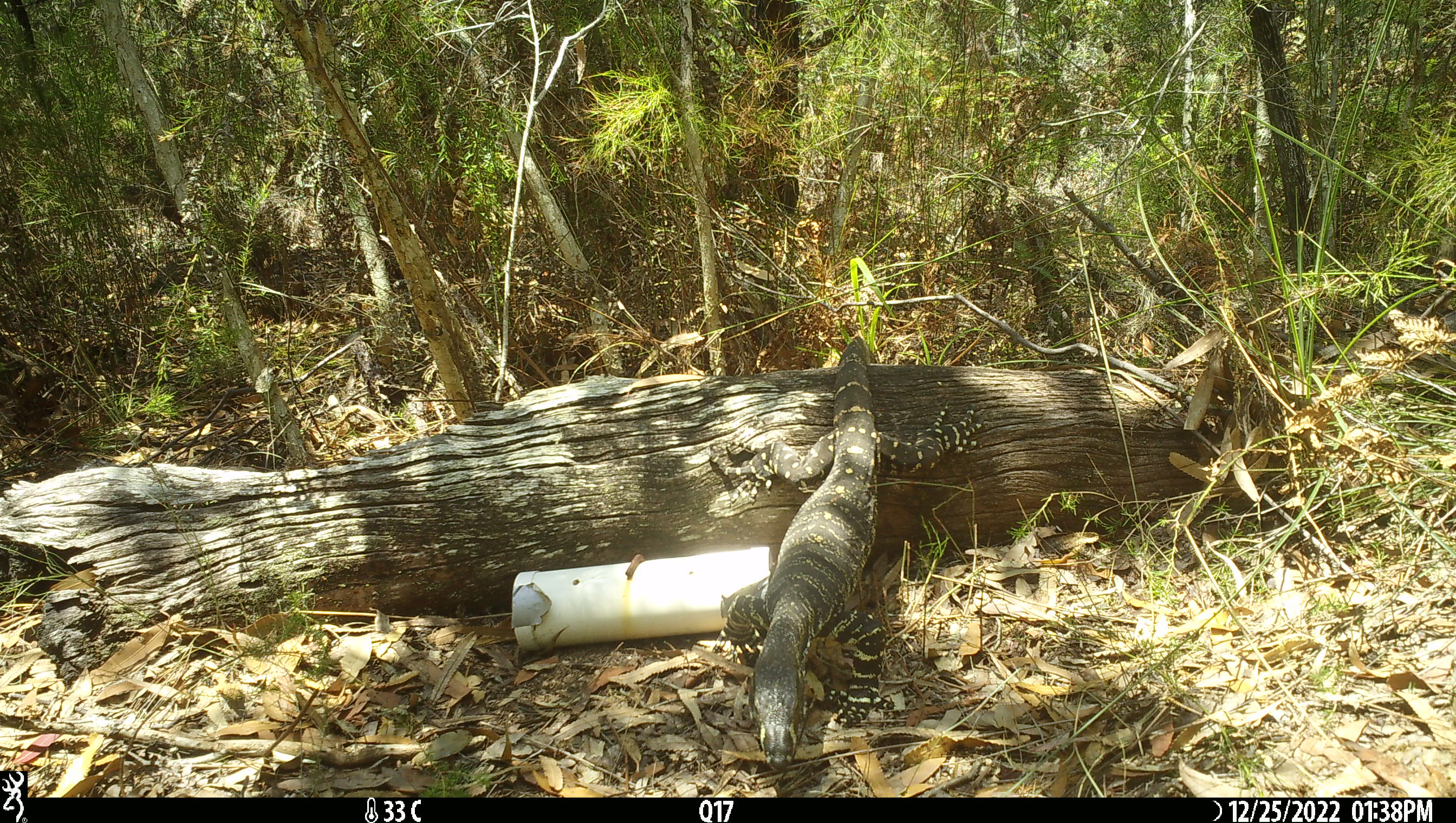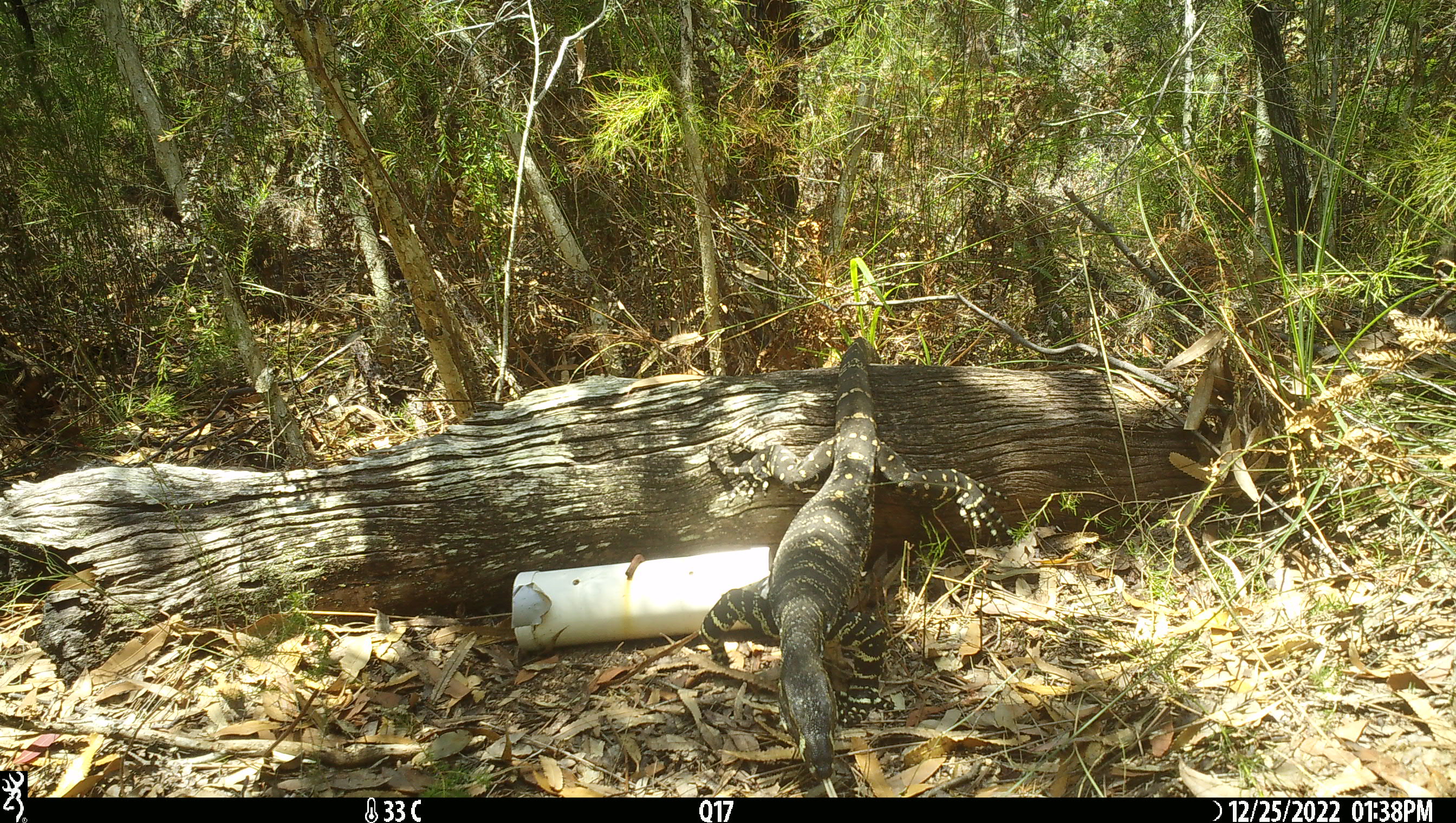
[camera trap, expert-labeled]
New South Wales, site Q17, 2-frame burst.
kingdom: Animalia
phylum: Chordata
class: Reptilia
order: Squamata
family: Varanidae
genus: Varanus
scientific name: Varanus varius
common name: lace monitor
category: goanna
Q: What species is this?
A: Goanna (lace monitor) (Varanus varius).